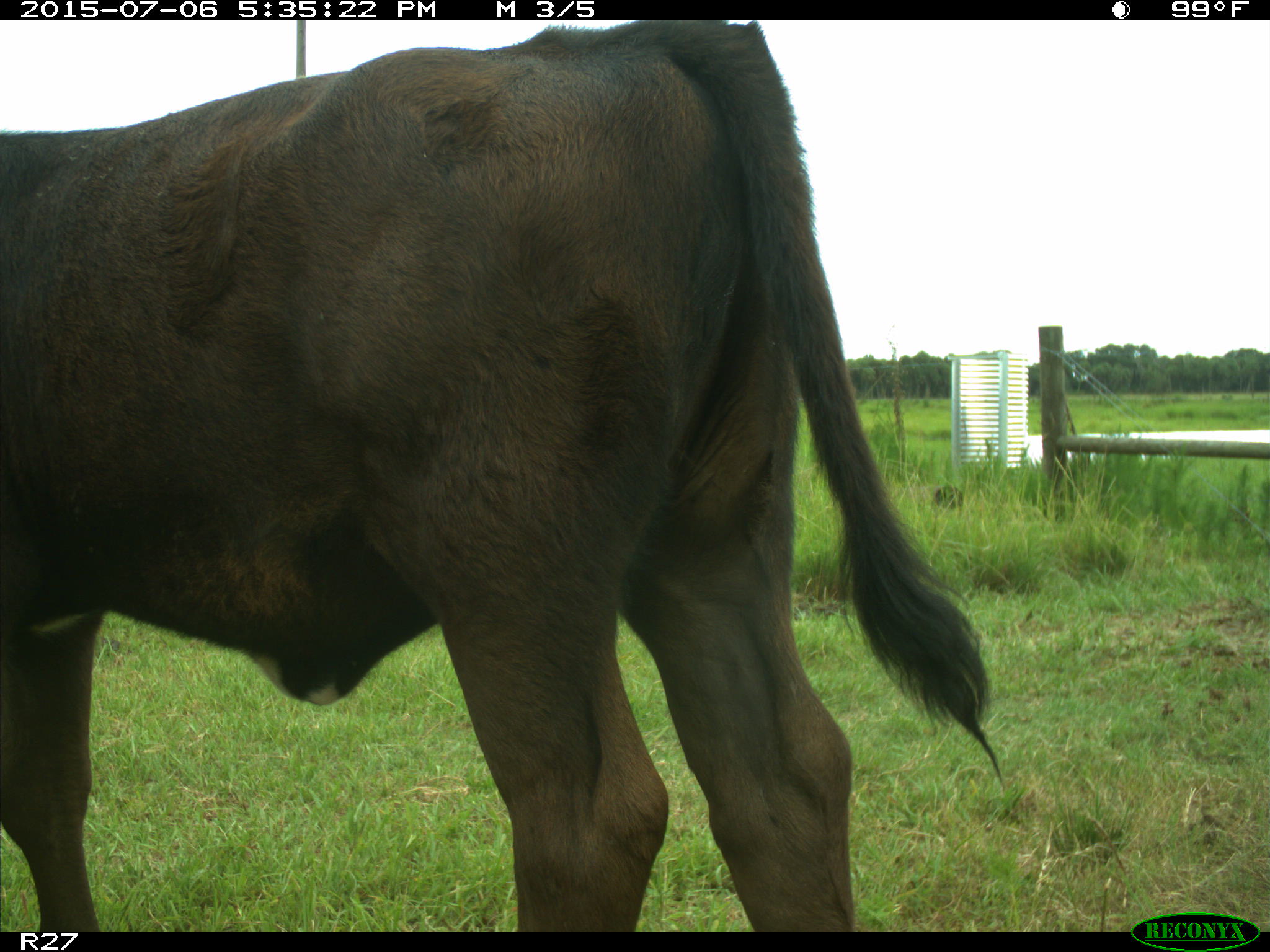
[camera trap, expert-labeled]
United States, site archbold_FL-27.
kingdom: Animalia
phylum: Chordata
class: Mammalia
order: Artiodactyla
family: Bovidae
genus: Bos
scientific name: Bos taurus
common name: domestic cow